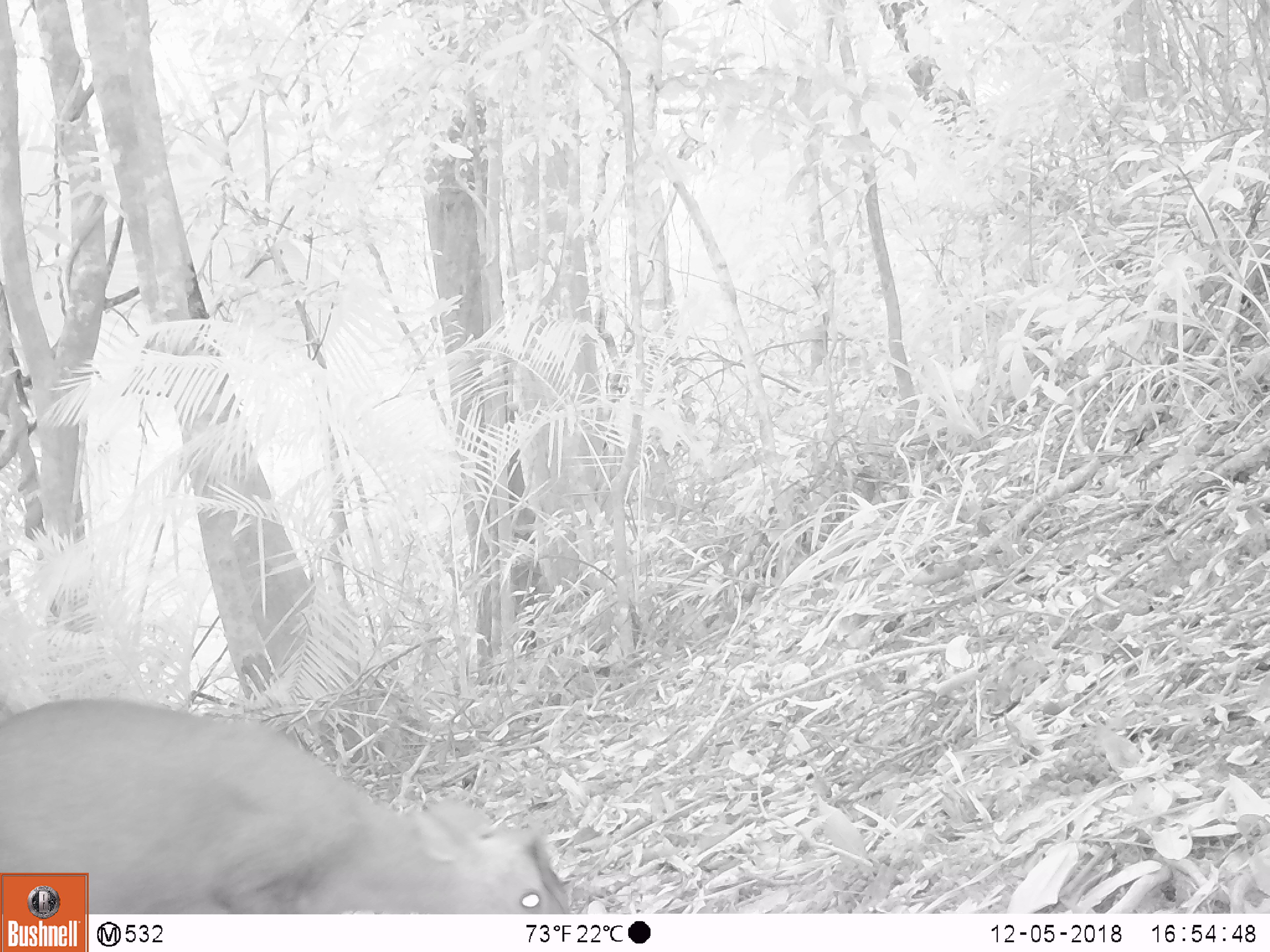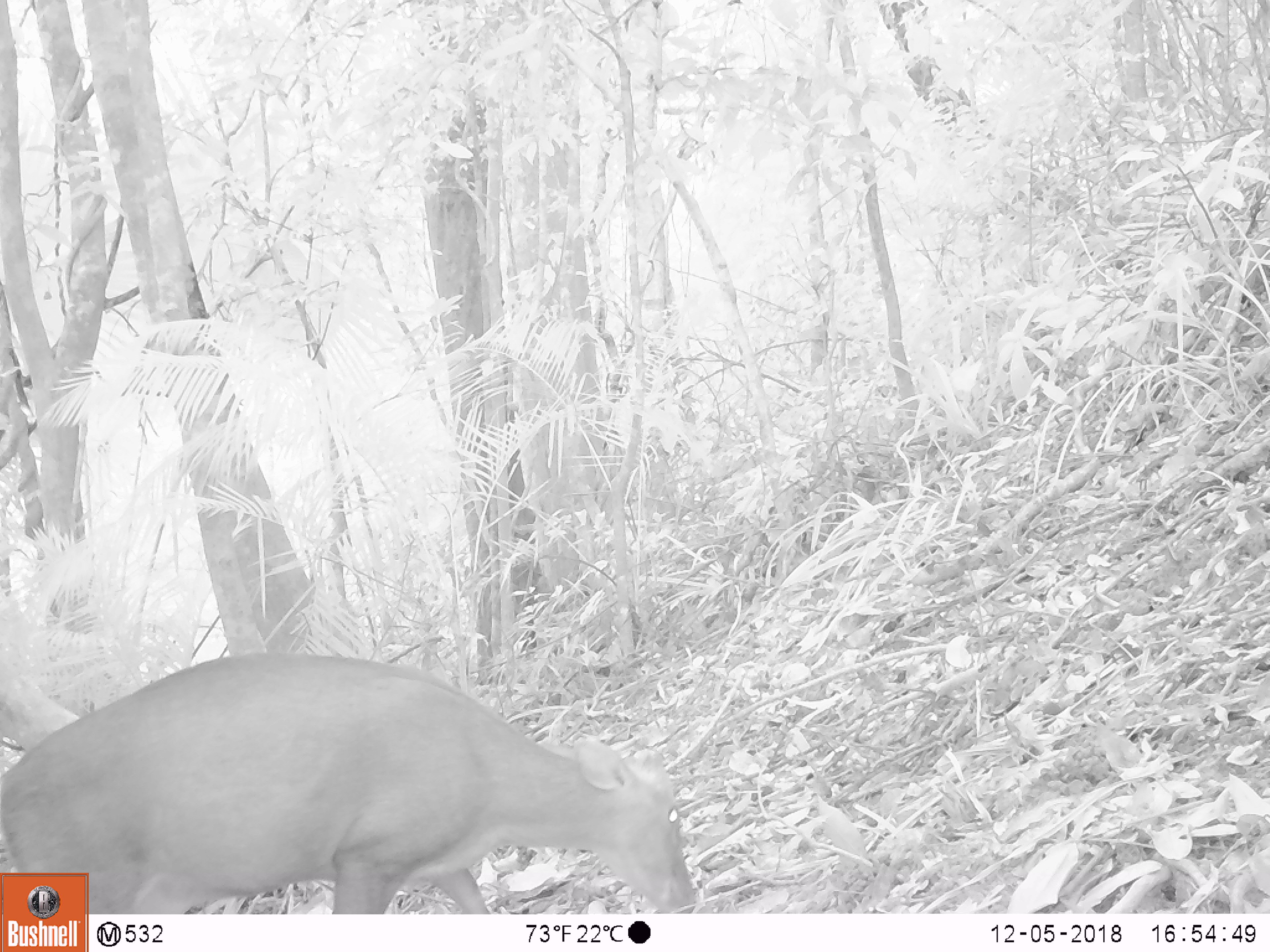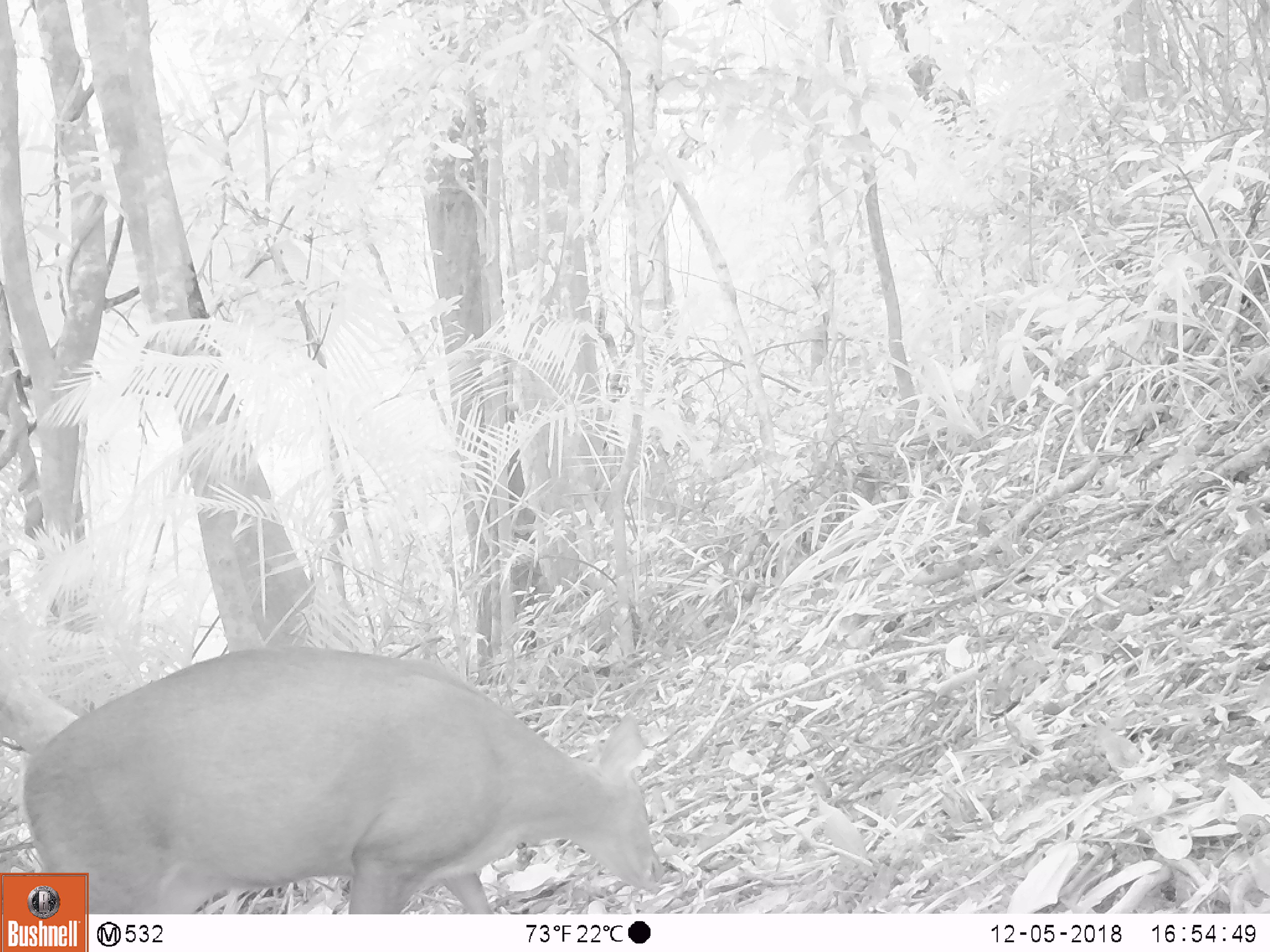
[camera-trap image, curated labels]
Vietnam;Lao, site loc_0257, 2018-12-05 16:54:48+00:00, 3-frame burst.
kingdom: Animalia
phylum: Chordata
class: Mammalia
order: Artiodactyla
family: Cervidae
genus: Muntiacus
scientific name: Muntiacus rooseveltorum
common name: roosevelt's muntjac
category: roosevelts muntjac group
Roosevelts muntjac group (roosevelt's muntjac) (Muntiacus rooseveltorum). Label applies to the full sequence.